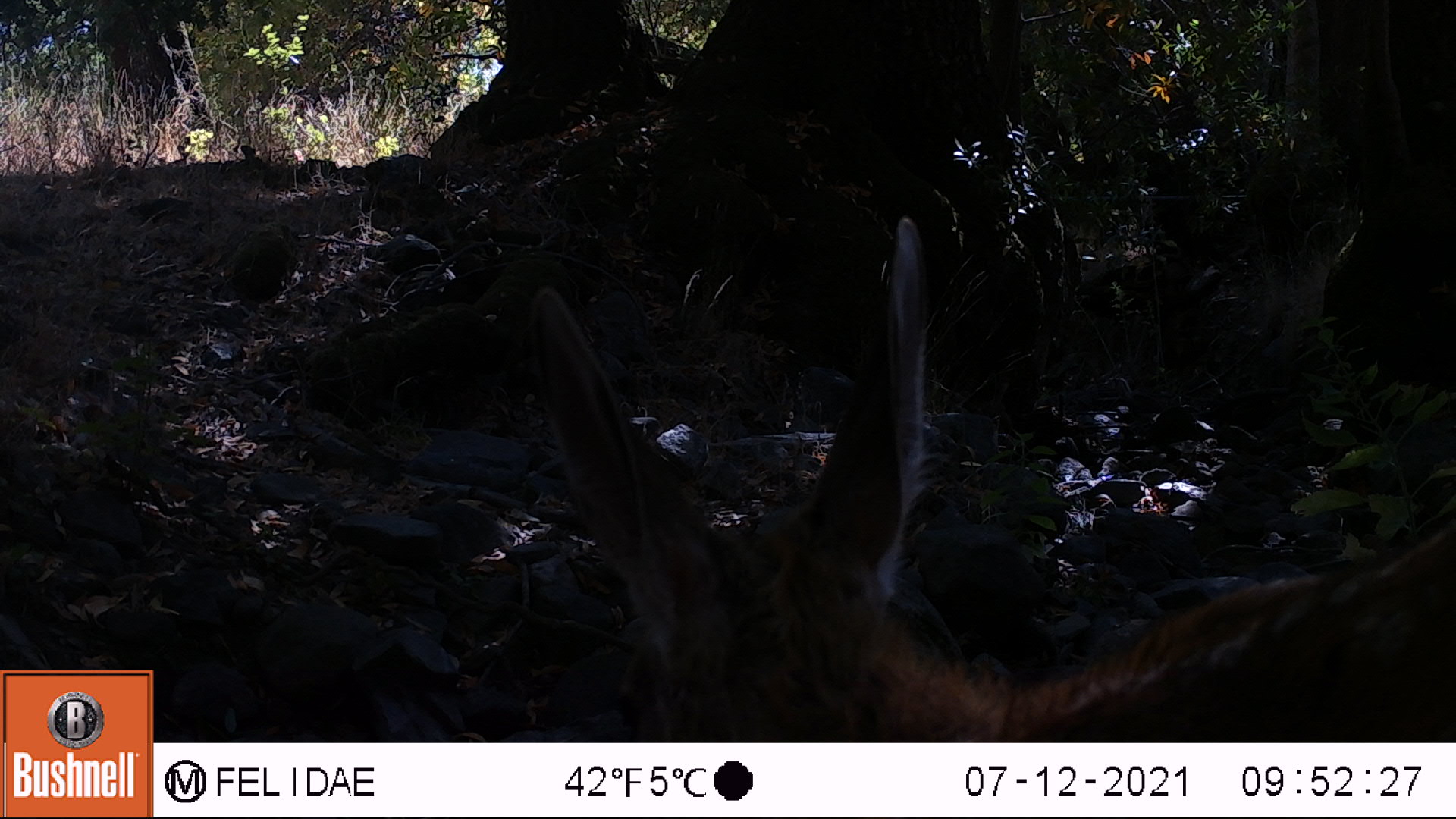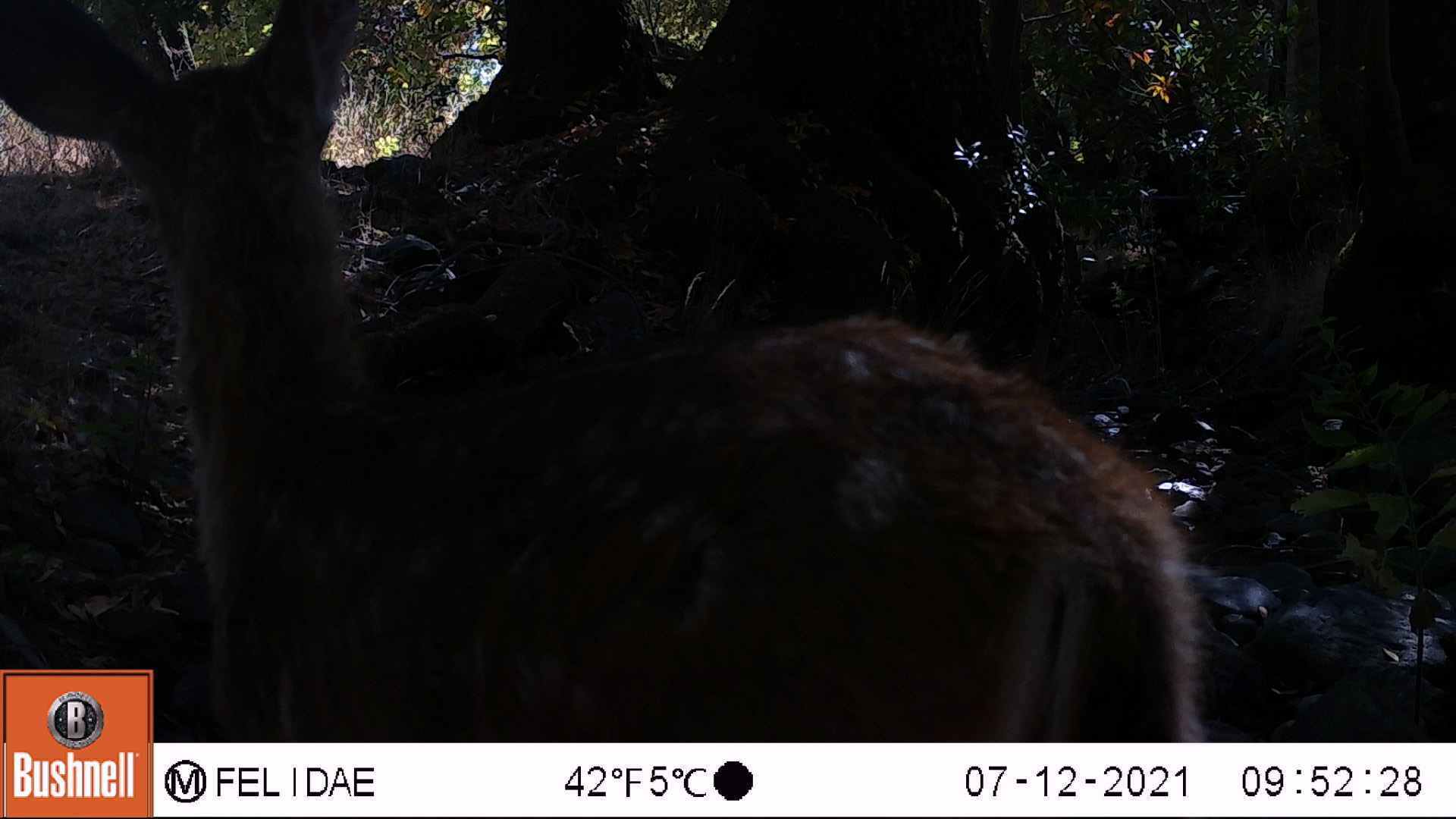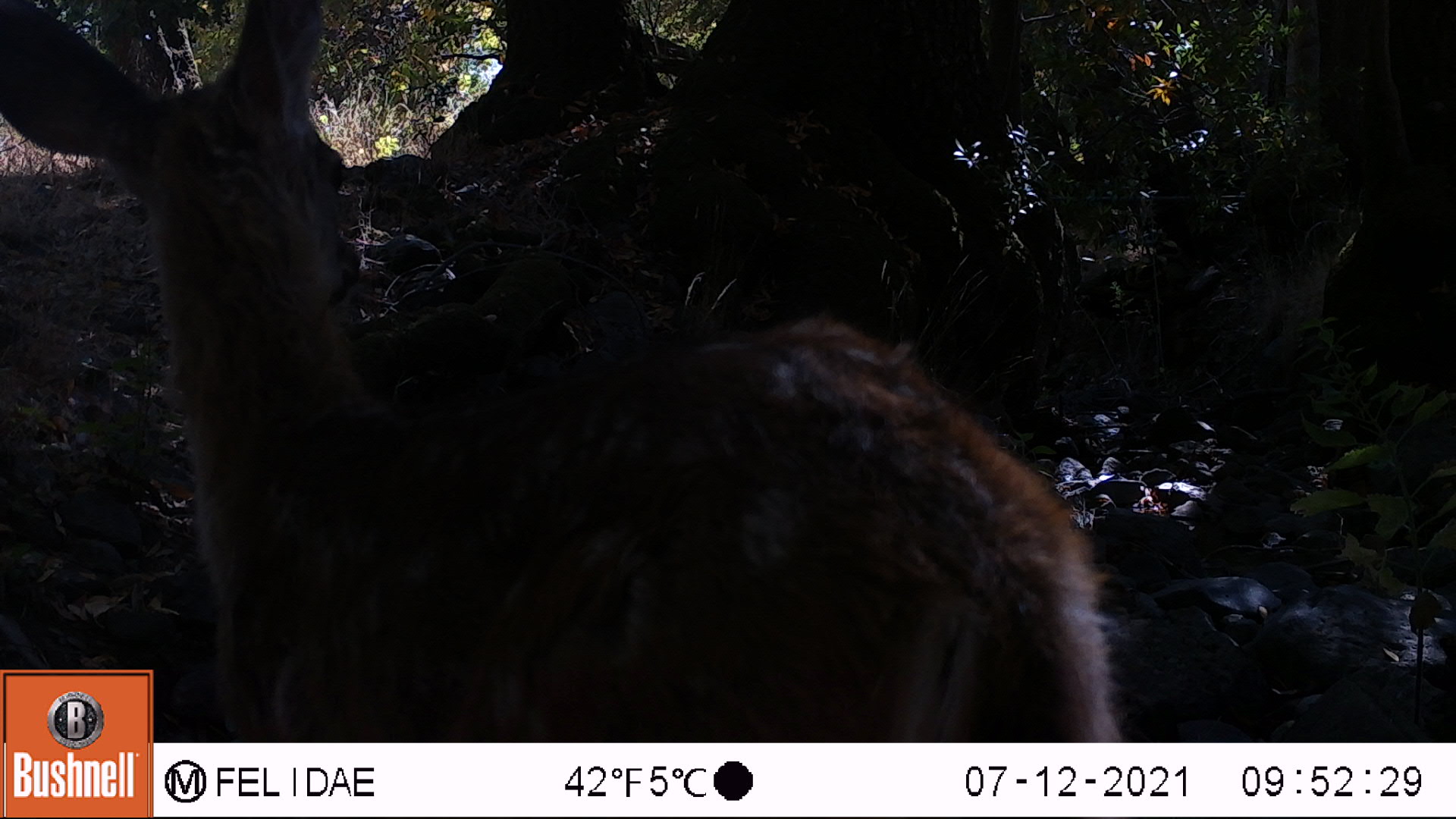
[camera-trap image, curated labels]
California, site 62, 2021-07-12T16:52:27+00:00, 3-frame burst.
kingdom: Animalia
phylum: Chordata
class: Mammalia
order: Artiodactyla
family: Cervidae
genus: Odocoileus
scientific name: Odocoileus hemionus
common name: mule deer